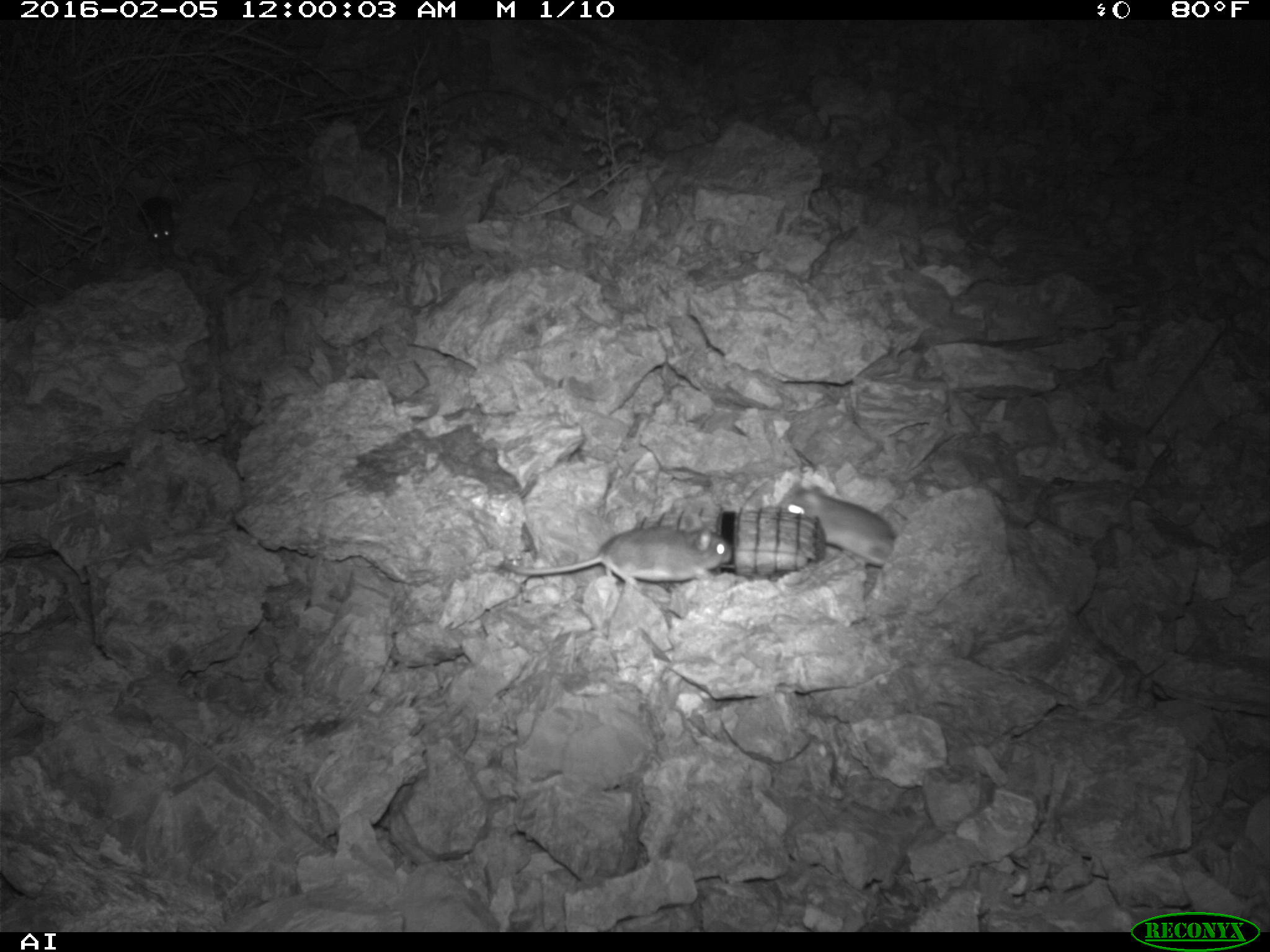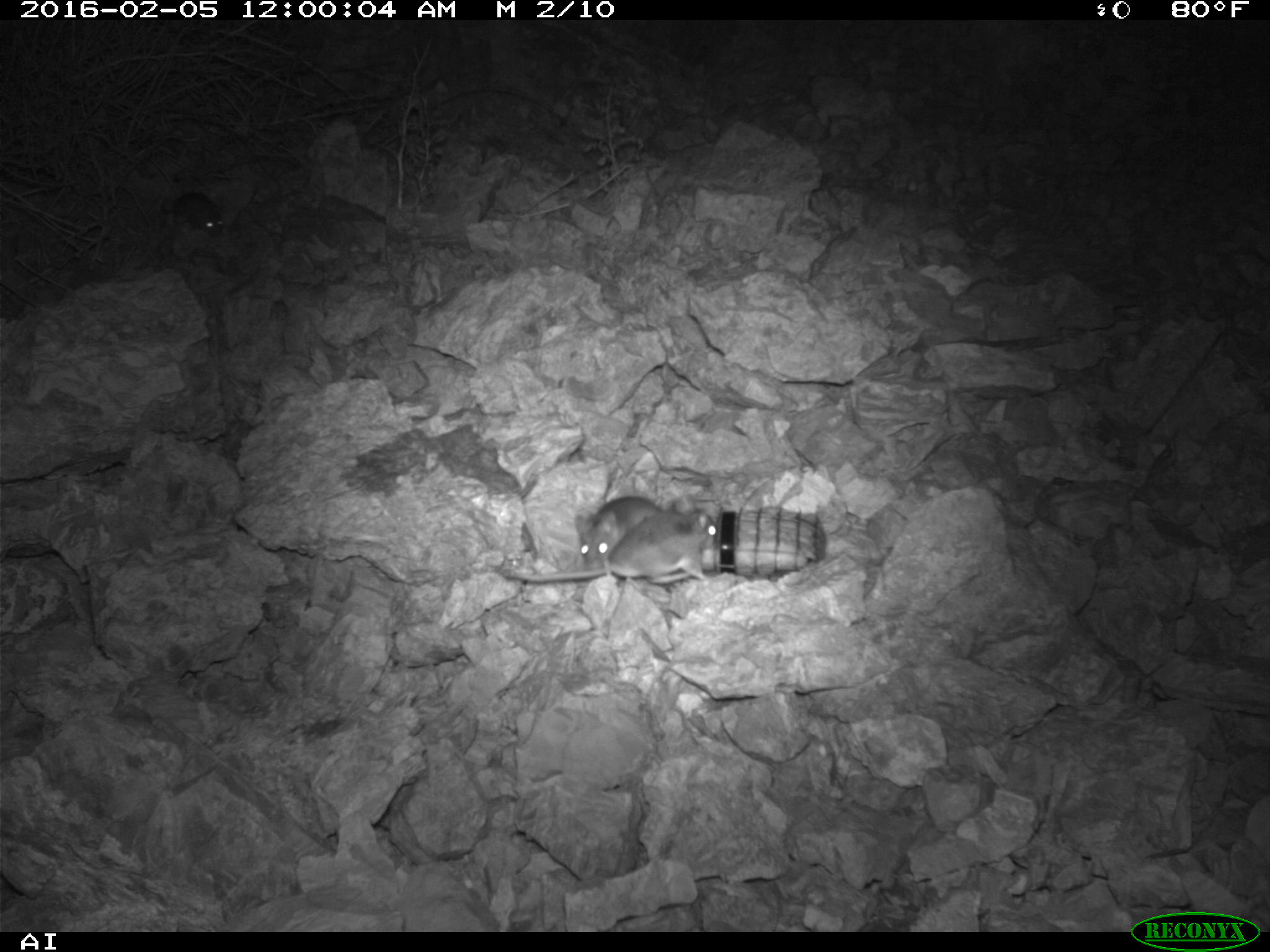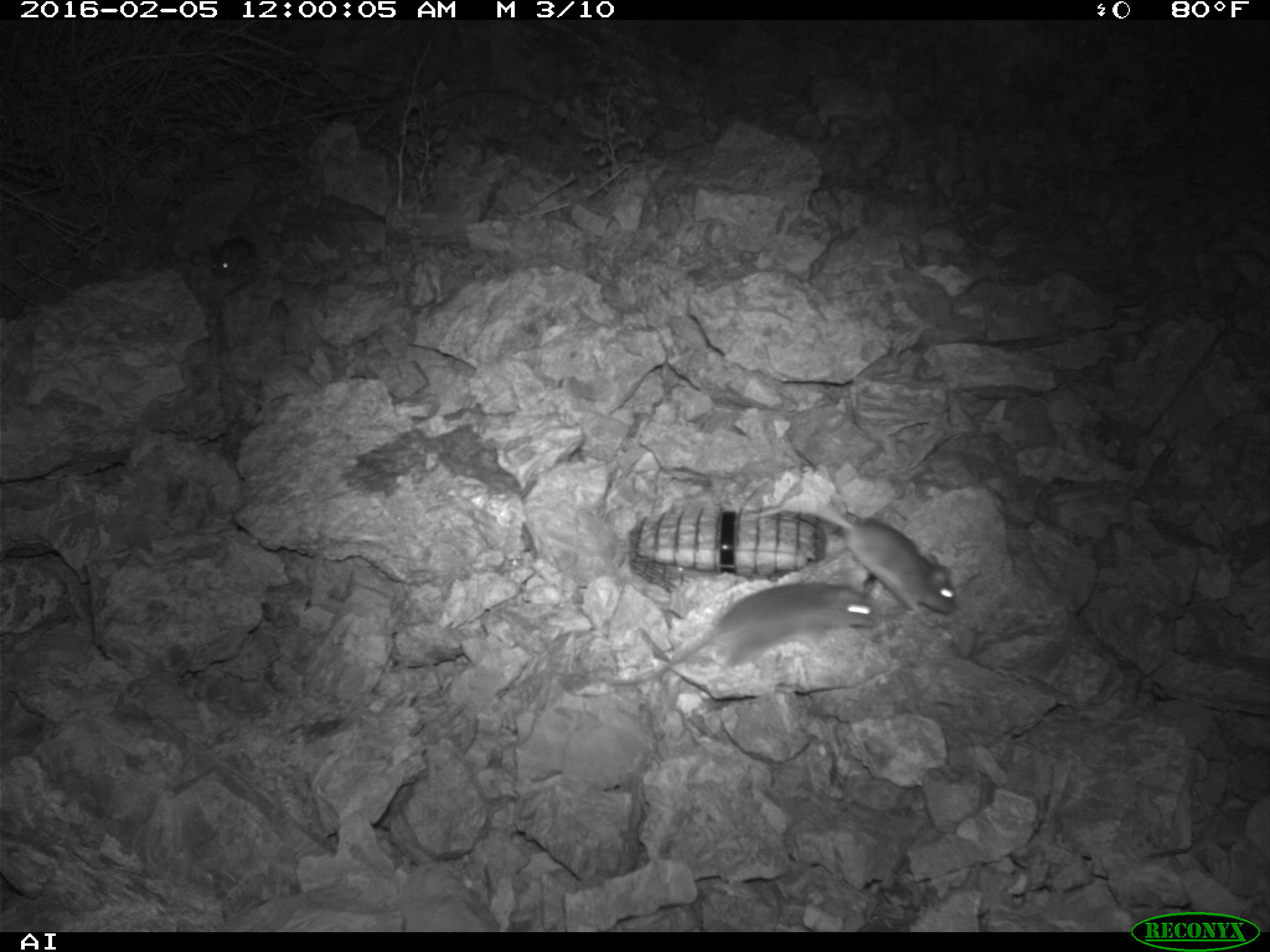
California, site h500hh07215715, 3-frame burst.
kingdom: Animalia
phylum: Chordata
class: Mammalia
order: Rodentia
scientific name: Rodentia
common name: rodent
Rodent (Rodentia).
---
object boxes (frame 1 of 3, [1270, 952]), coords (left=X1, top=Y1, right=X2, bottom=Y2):
rodent: (left=501, top=526, right=730, bottom=590); (left=771, top=483, right=897, bottom=567); (left=138, top=196, right=177, bottom=247)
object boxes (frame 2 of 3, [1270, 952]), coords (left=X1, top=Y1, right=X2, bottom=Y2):
rodent: (left=509, top=510, right=718, bottom=584); (left=574, top=496, right=664, bottom=571); (left=175, top=191, right=224, bottom=239)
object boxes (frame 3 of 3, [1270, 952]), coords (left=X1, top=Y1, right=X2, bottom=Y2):
rodent: (left=603, top=582, right=881, bottom=685); (left=750, top=495, right=957, bottom=614); (left=211, top=237, right=254, bottom=280)